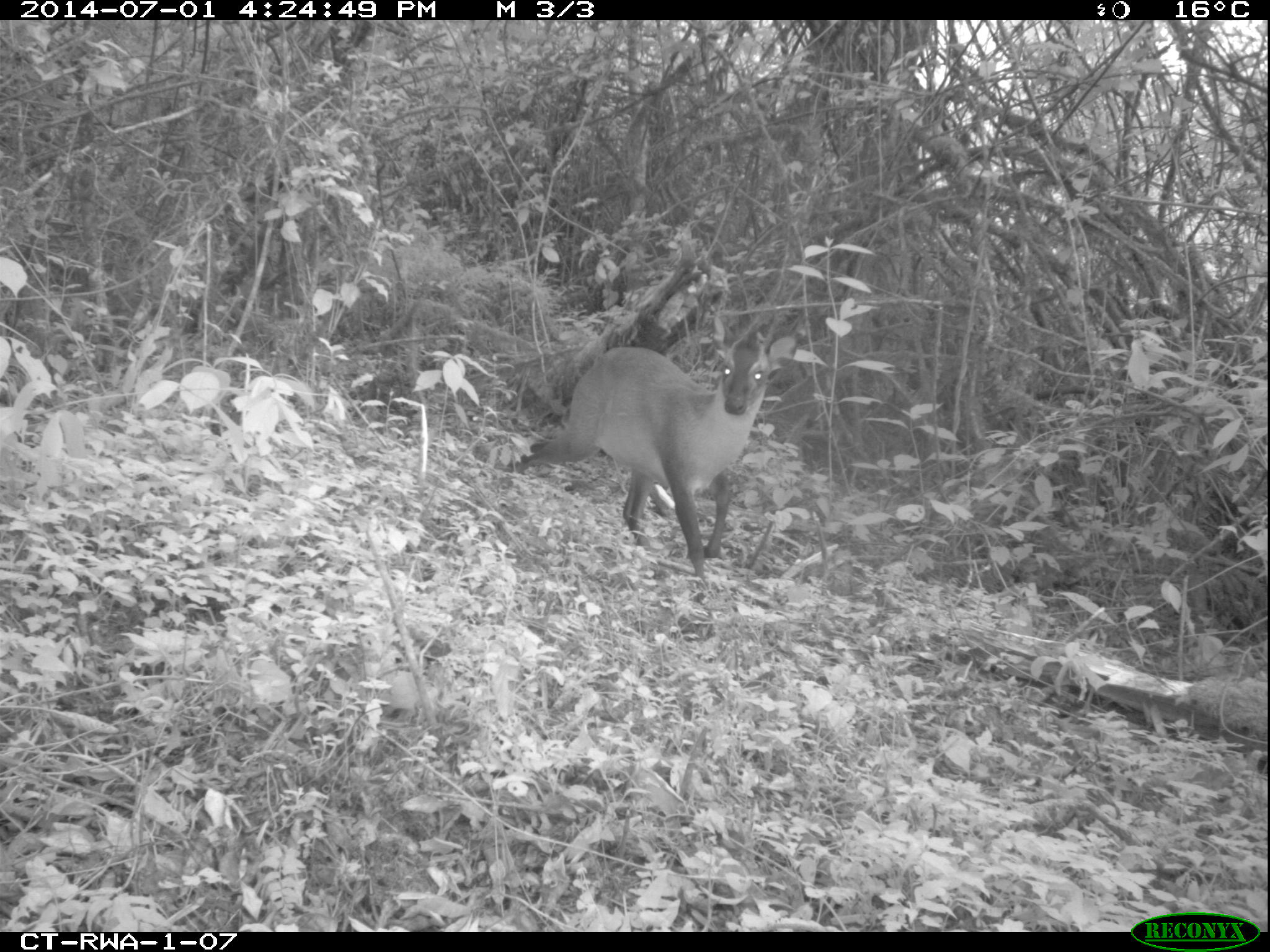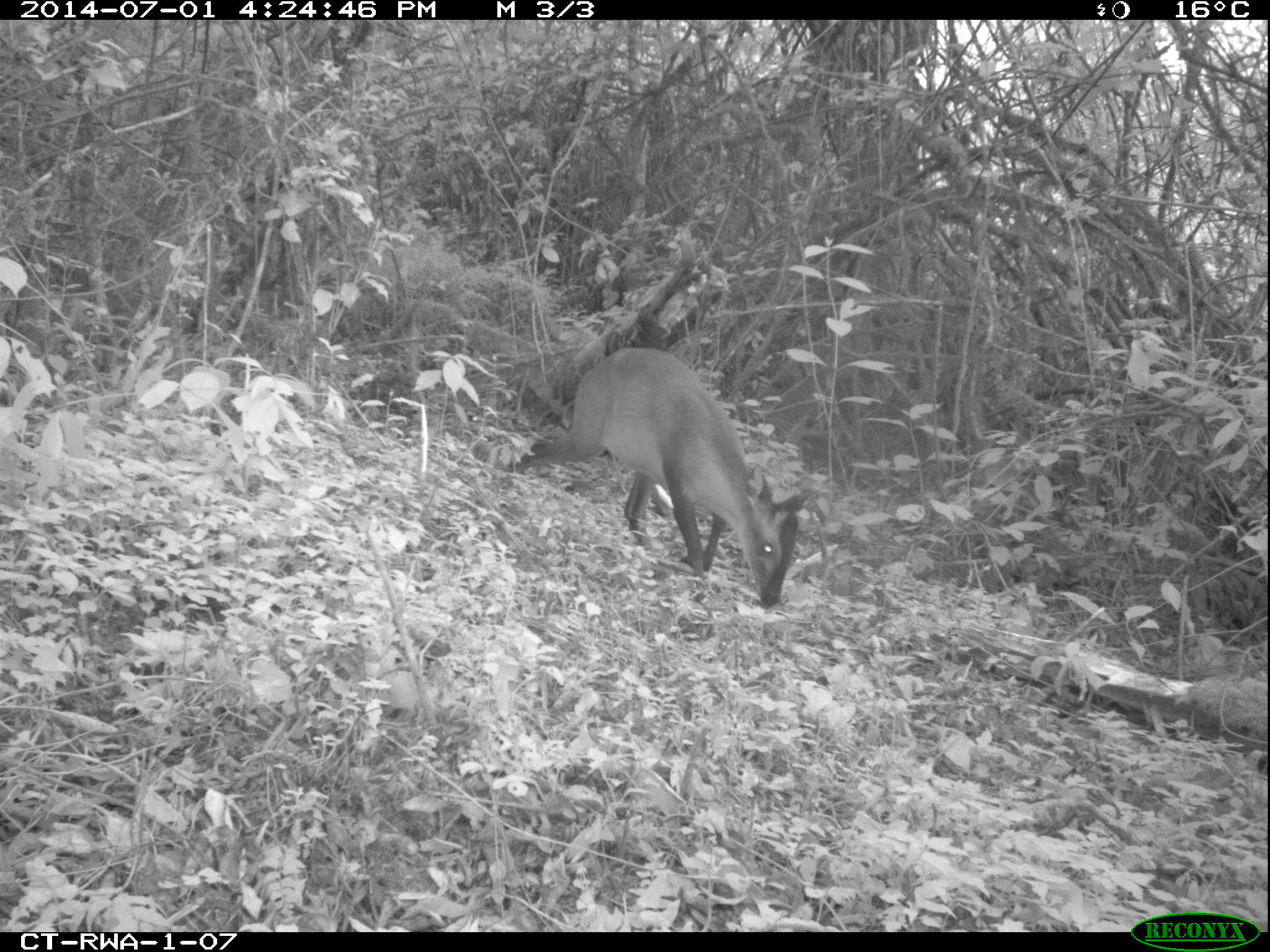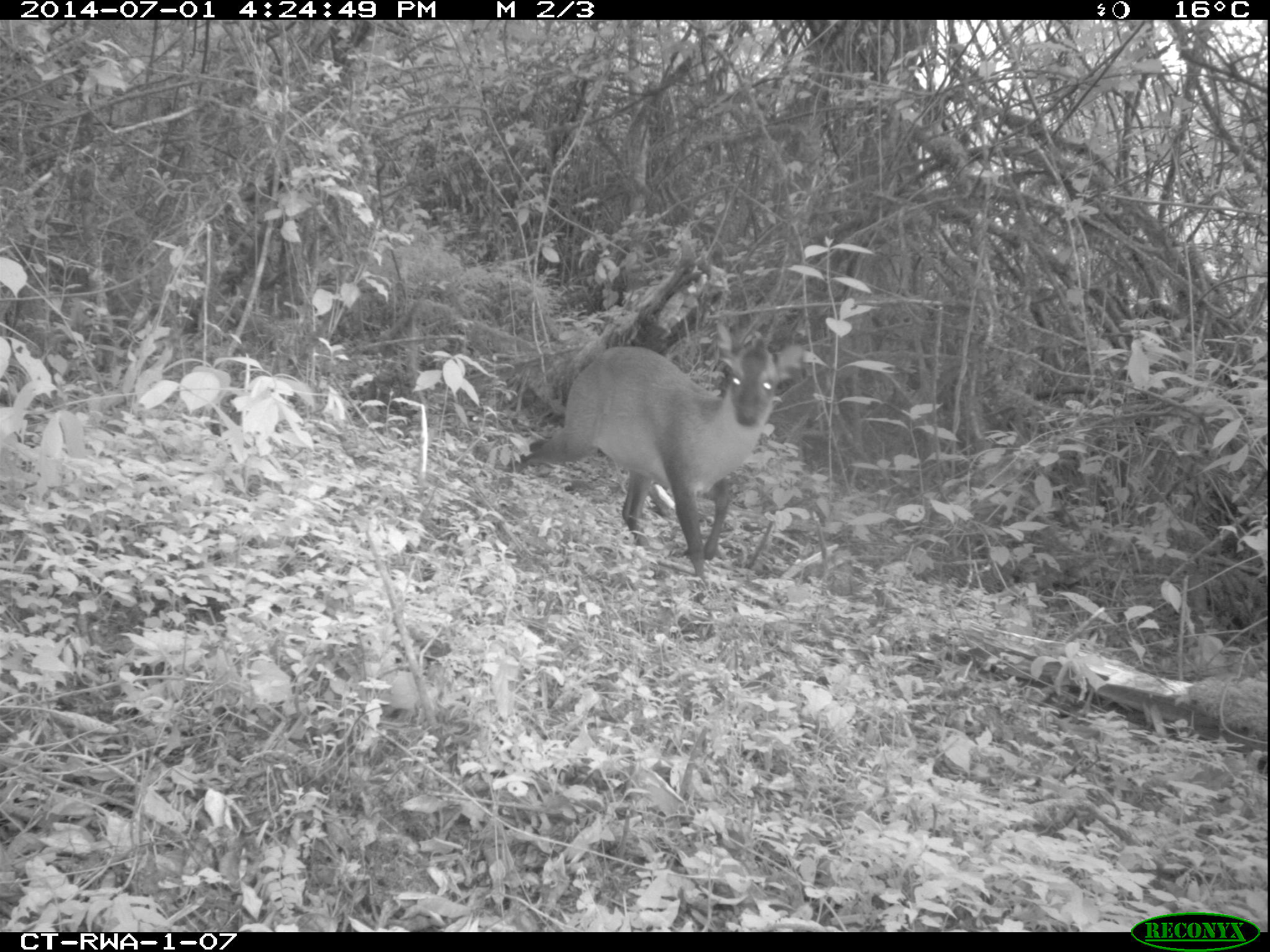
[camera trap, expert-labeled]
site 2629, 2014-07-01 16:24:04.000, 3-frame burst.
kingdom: Animalia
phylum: Chordata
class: Mammalia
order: Artiodactyla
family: Bovidae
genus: Cephalophus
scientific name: Cephalophus nigrifrons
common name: black-fronted duiker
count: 1